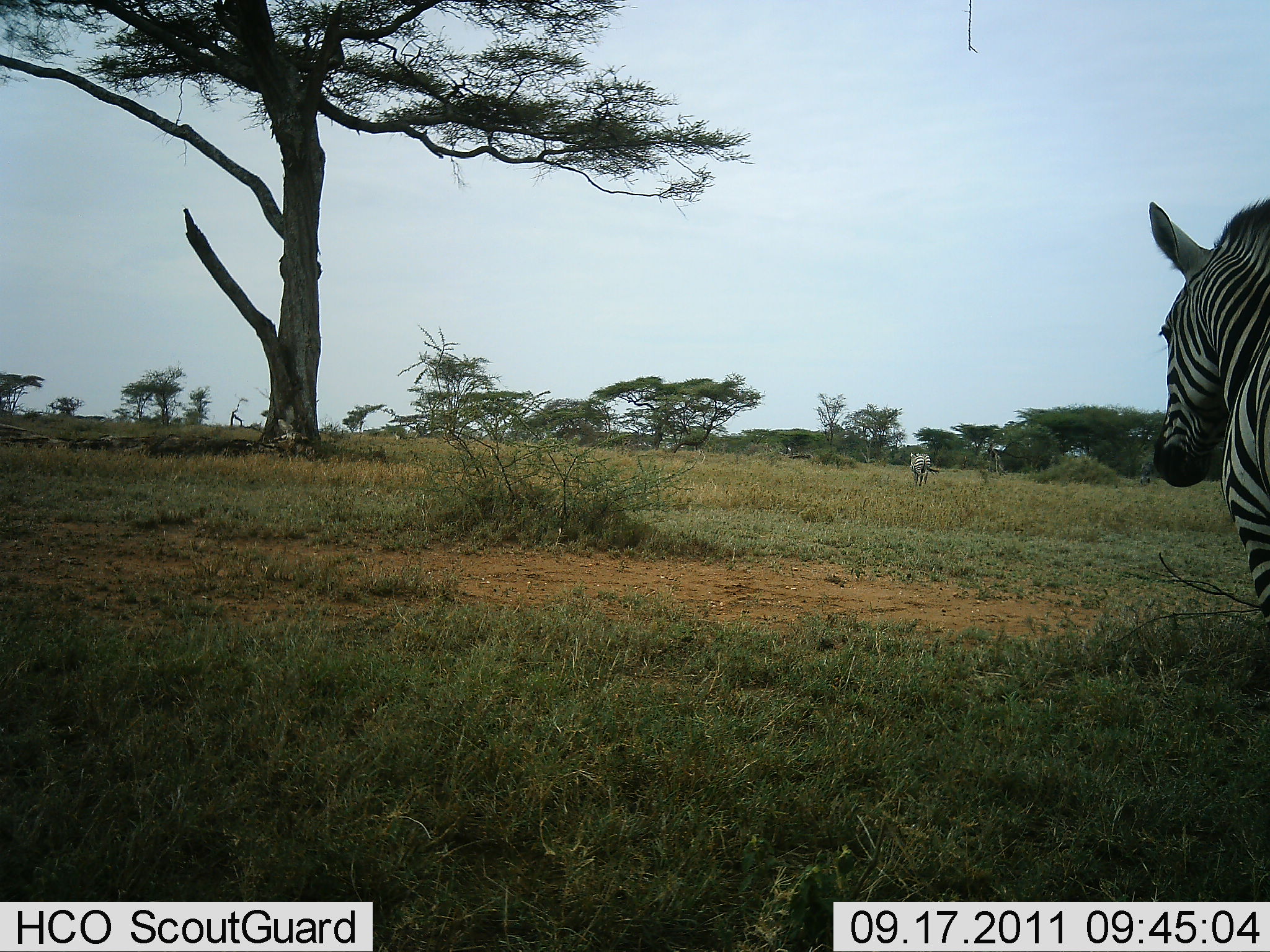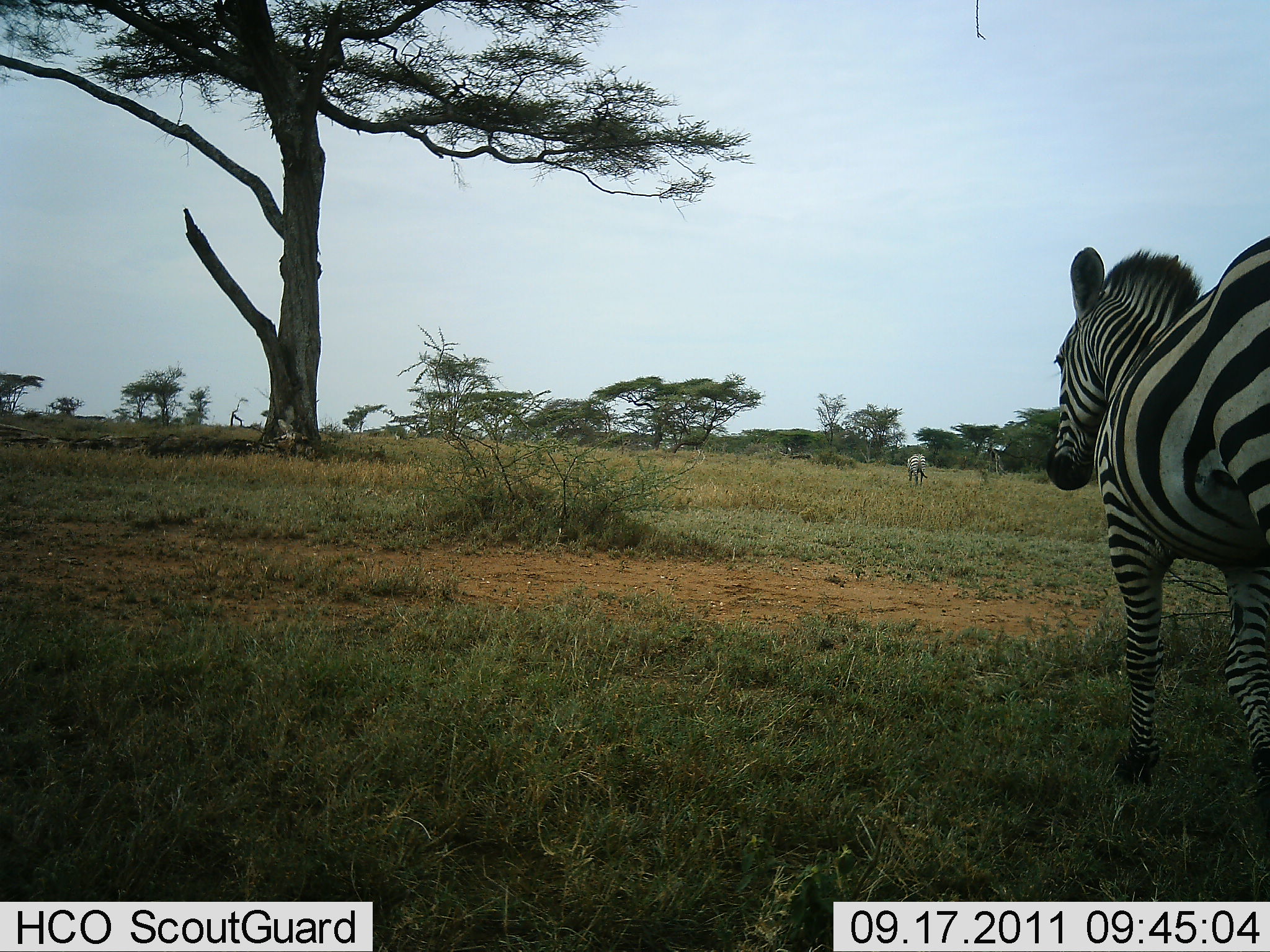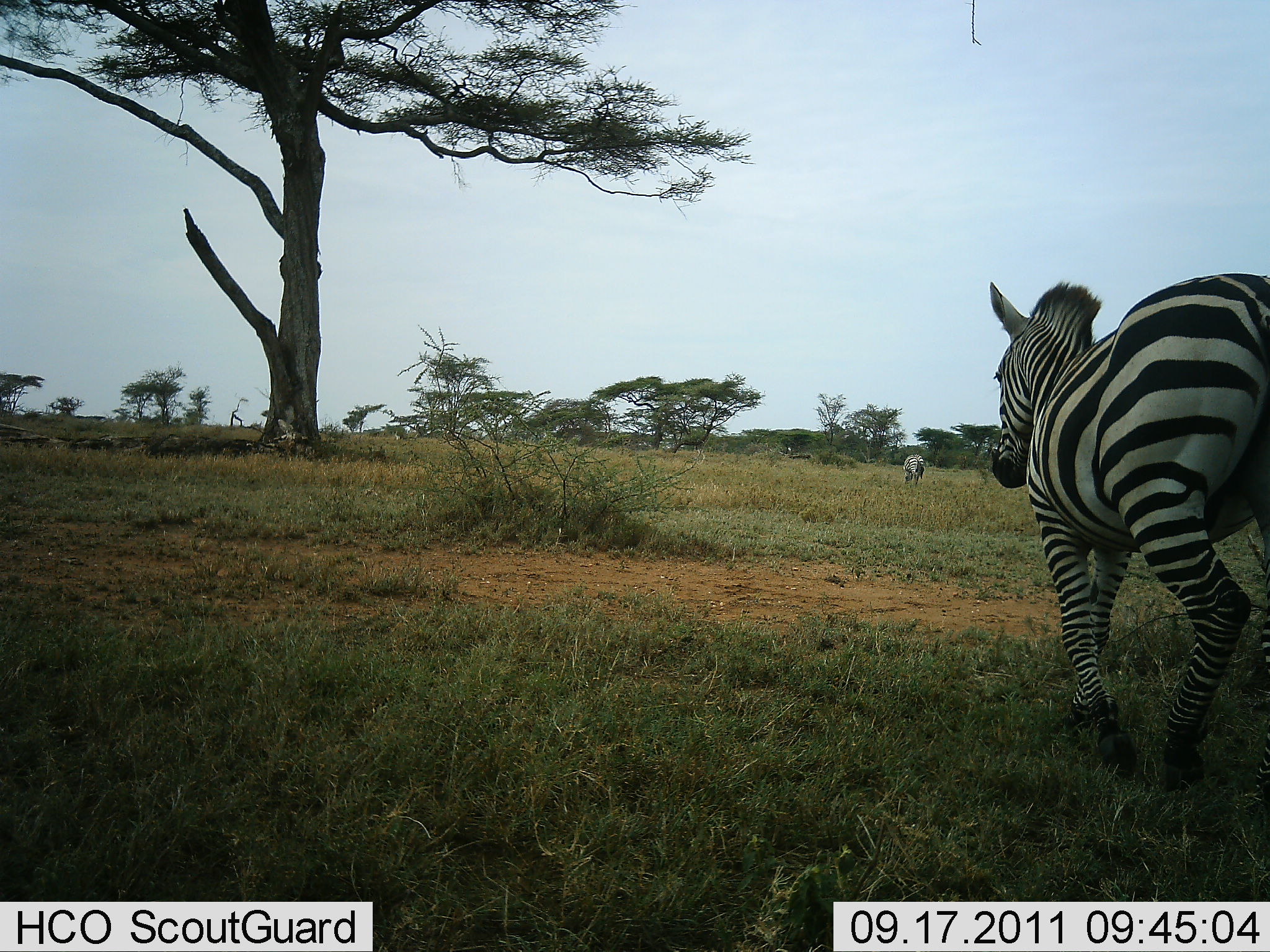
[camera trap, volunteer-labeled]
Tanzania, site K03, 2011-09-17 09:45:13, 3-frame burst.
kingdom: Animalia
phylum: Chordata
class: Mammalia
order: Perissodactyla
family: Equidae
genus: Equus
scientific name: Equus quagga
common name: plains zebra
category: zebra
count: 2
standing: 12%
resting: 0%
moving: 94%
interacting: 0%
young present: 0%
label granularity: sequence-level